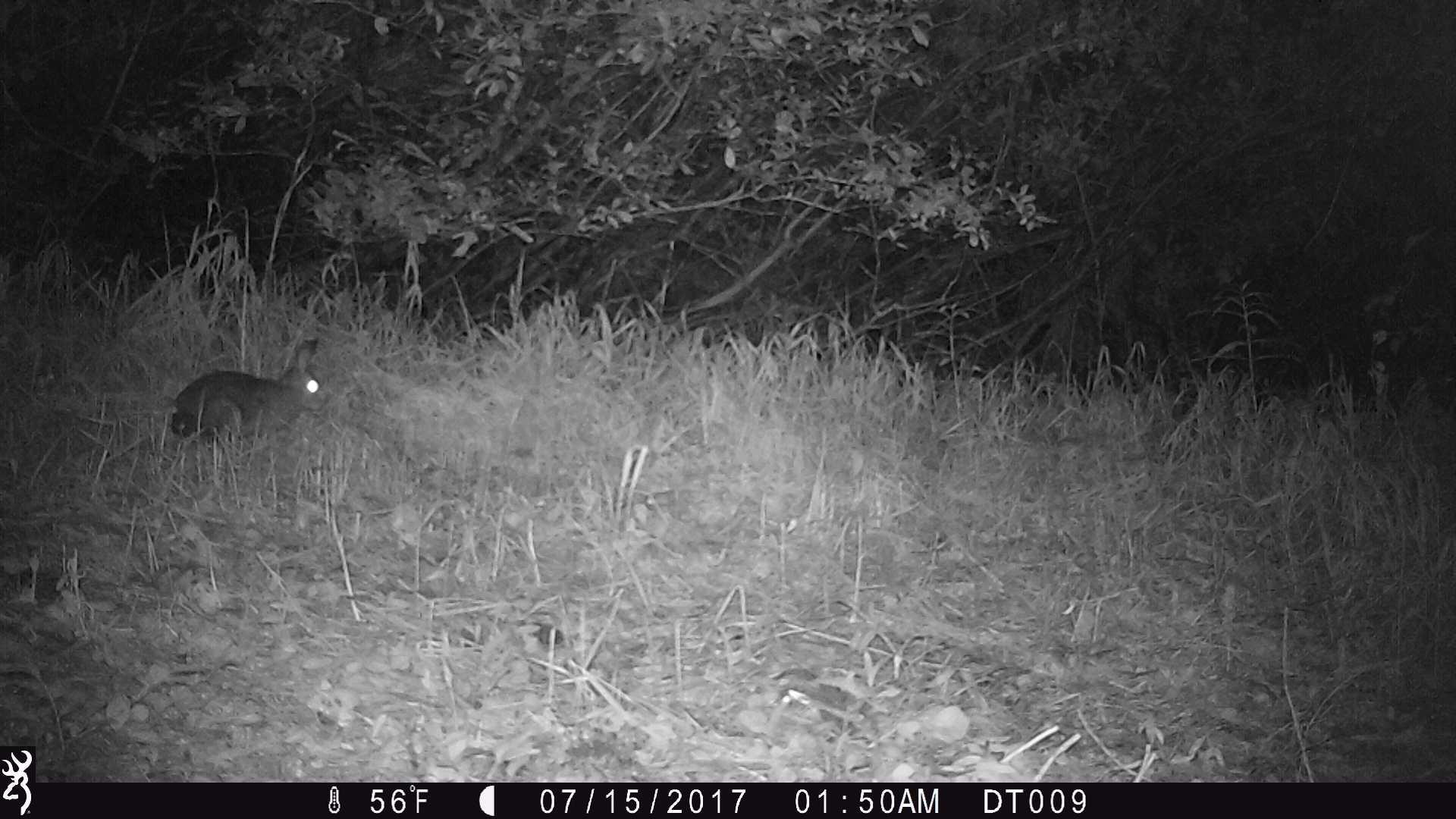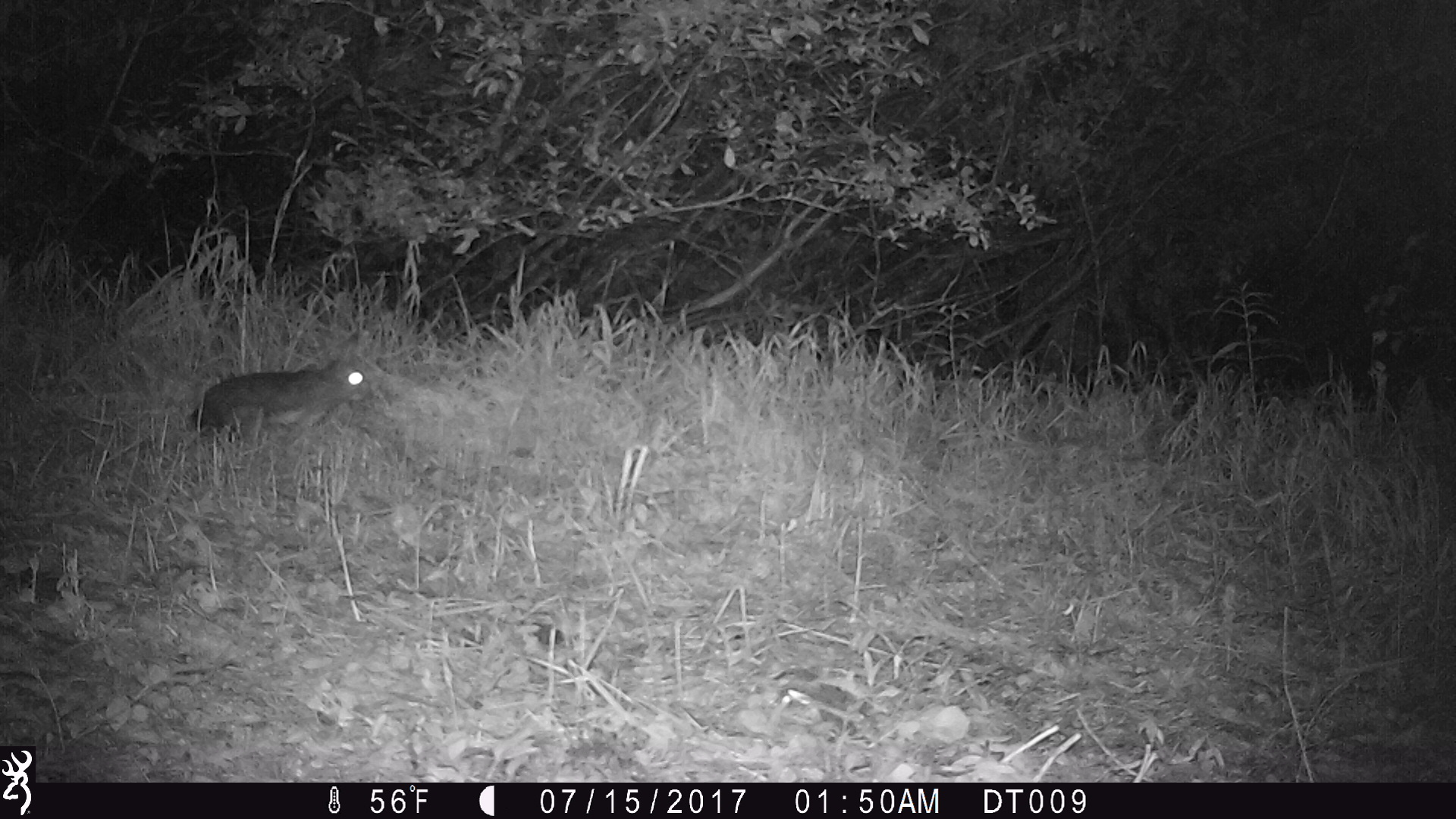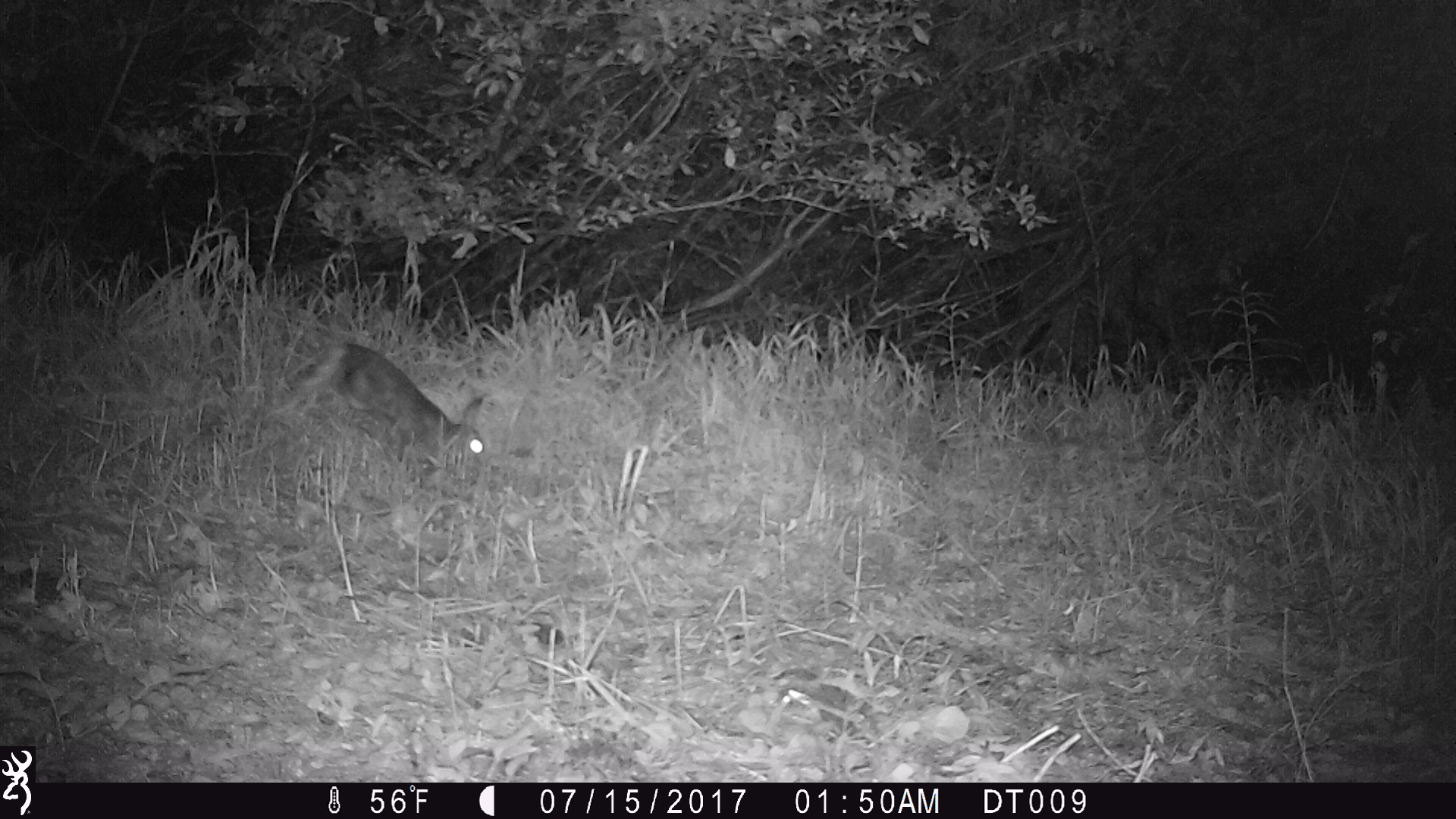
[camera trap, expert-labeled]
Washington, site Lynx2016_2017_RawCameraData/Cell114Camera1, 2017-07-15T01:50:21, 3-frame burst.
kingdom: Animalia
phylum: Chordata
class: Mammalia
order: Lagomorpha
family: Leporidae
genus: Lepus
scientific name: Lepus americanus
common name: snowshoe hare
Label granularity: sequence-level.